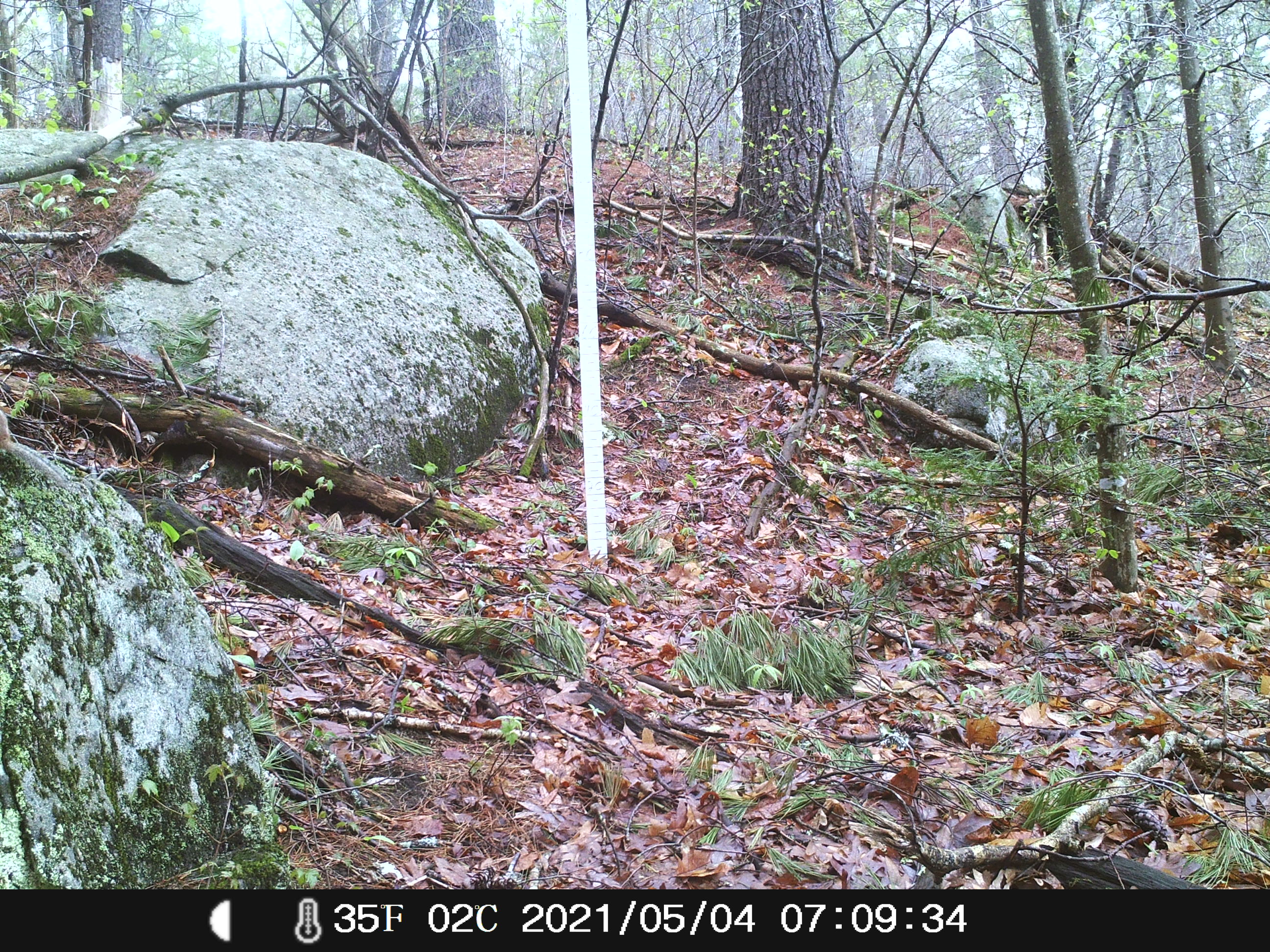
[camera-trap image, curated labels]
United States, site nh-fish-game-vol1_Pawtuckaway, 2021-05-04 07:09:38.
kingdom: Animalia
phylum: Chordata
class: Mammalia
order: Rodentia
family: Sciuridae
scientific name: Tamiini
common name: chipmunk